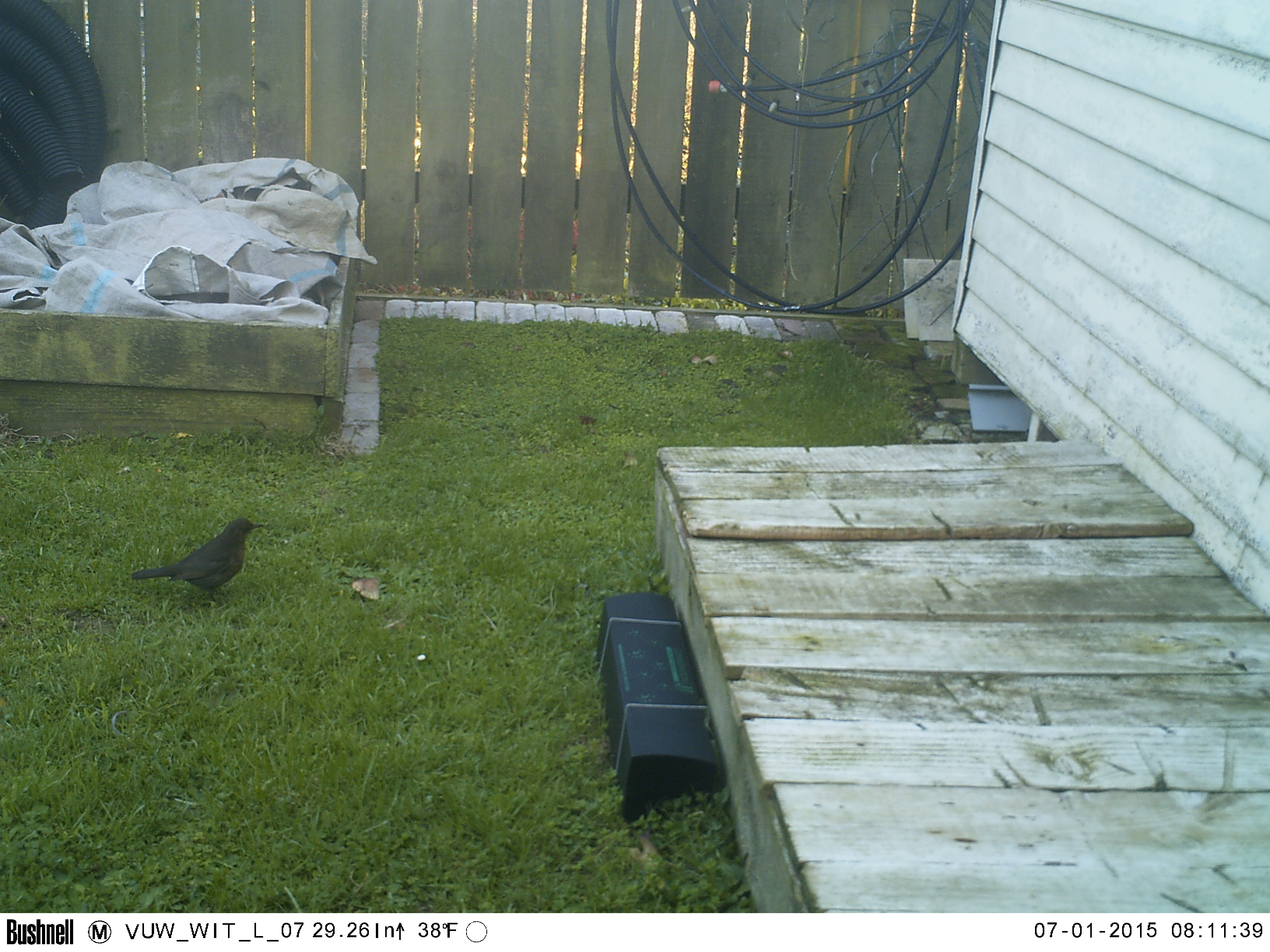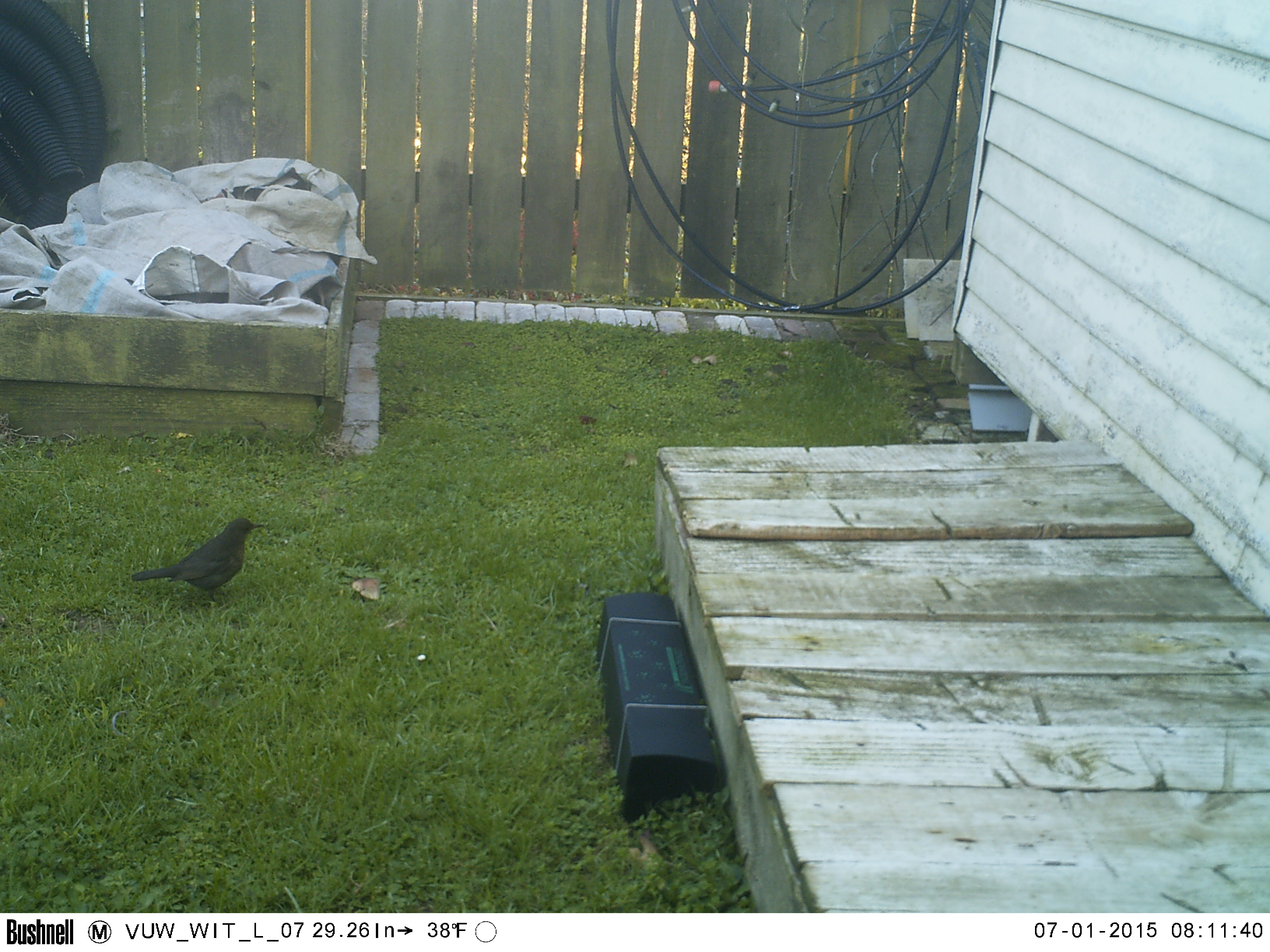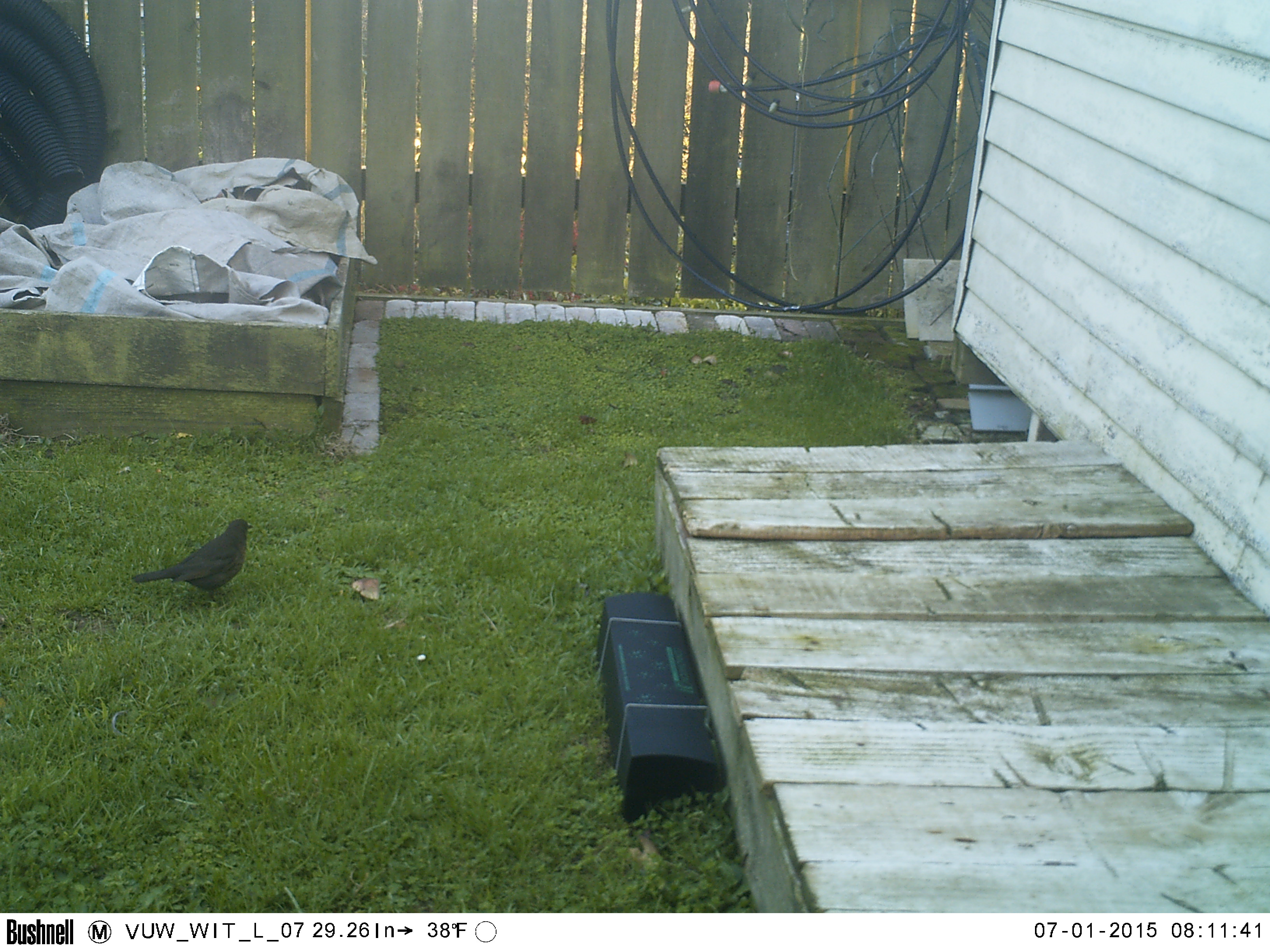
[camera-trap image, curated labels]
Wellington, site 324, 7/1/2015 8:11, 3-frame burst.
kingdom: Animalia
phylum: Chordata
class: Aves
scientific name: Aves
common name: bird